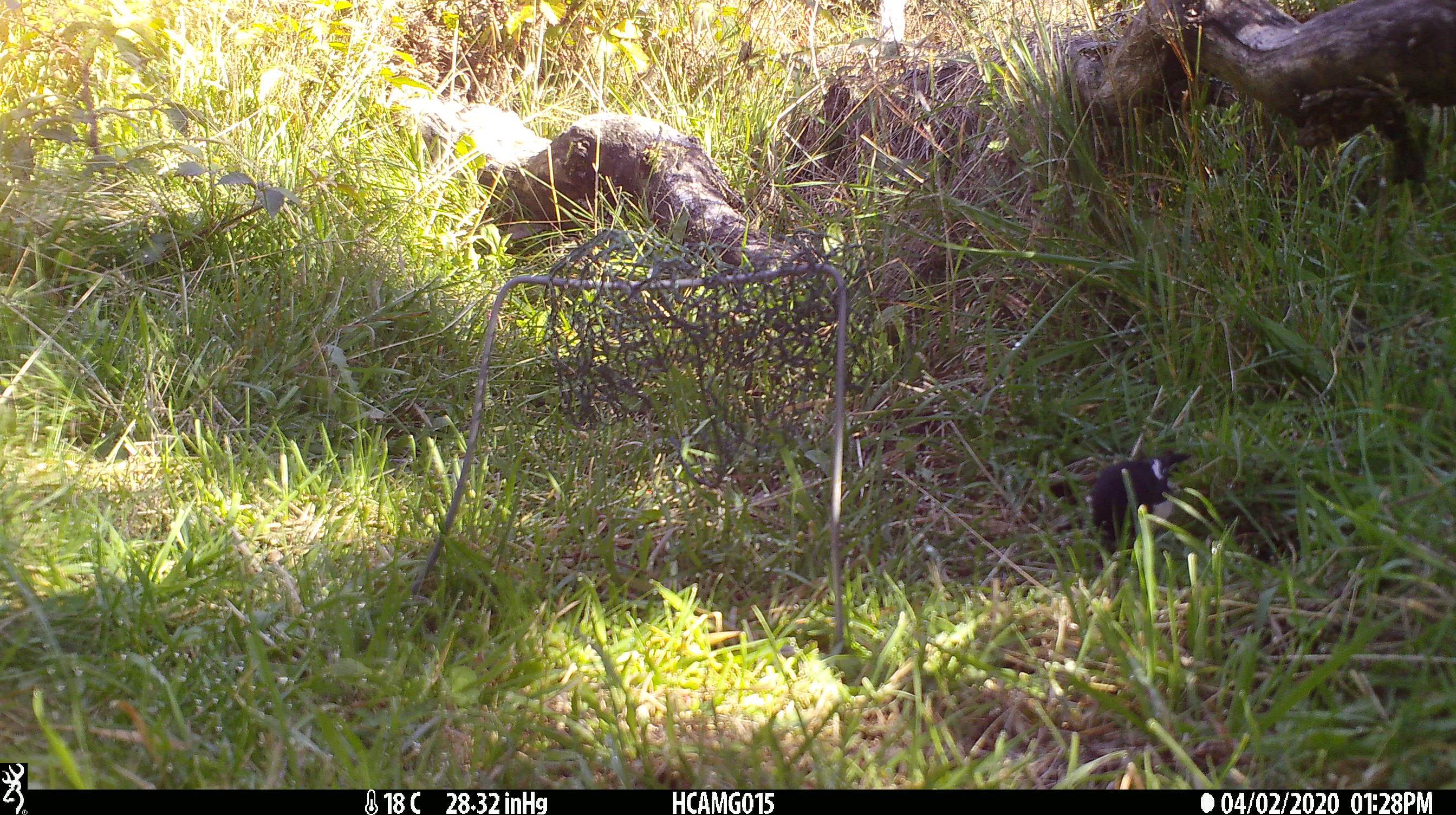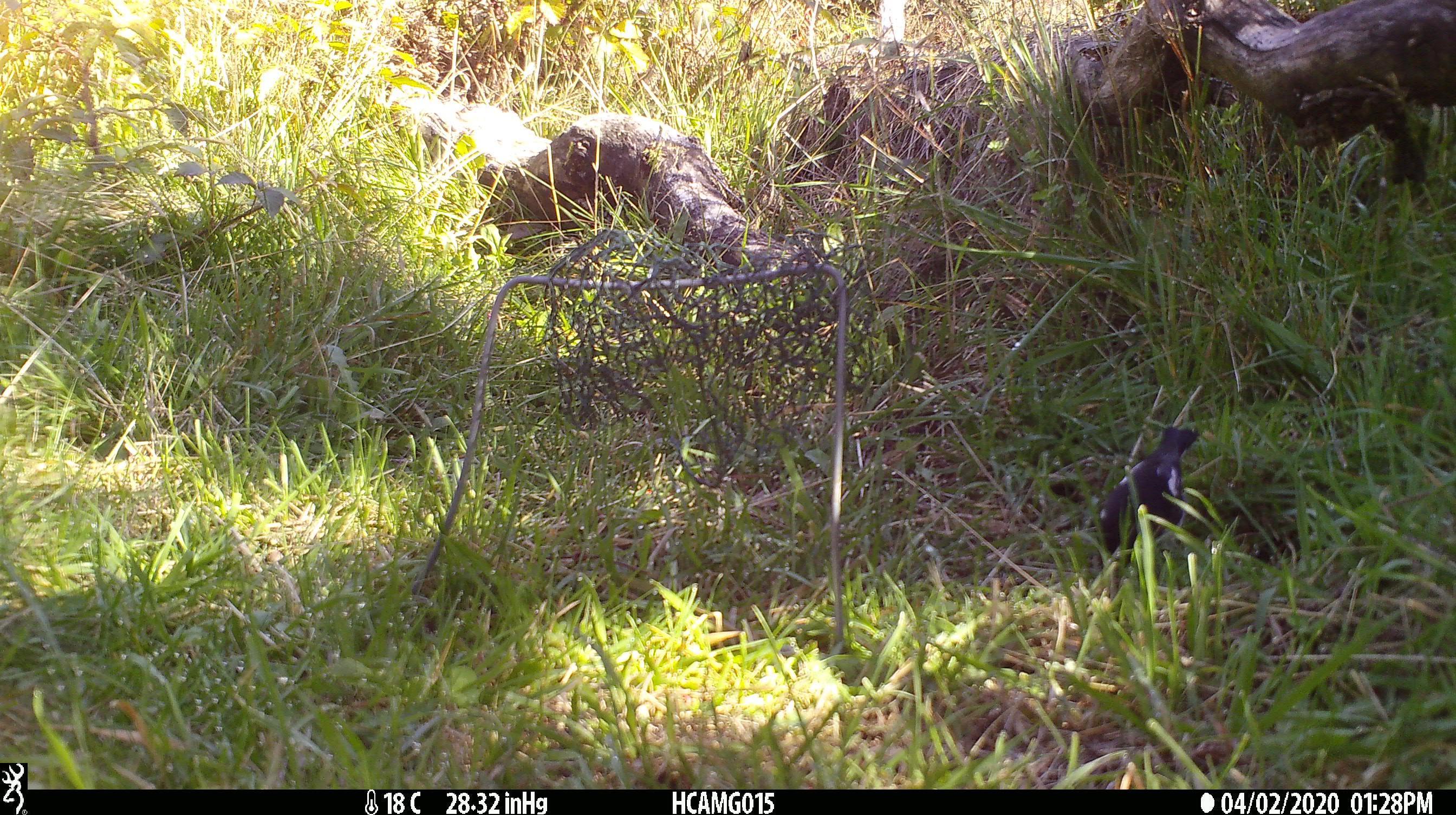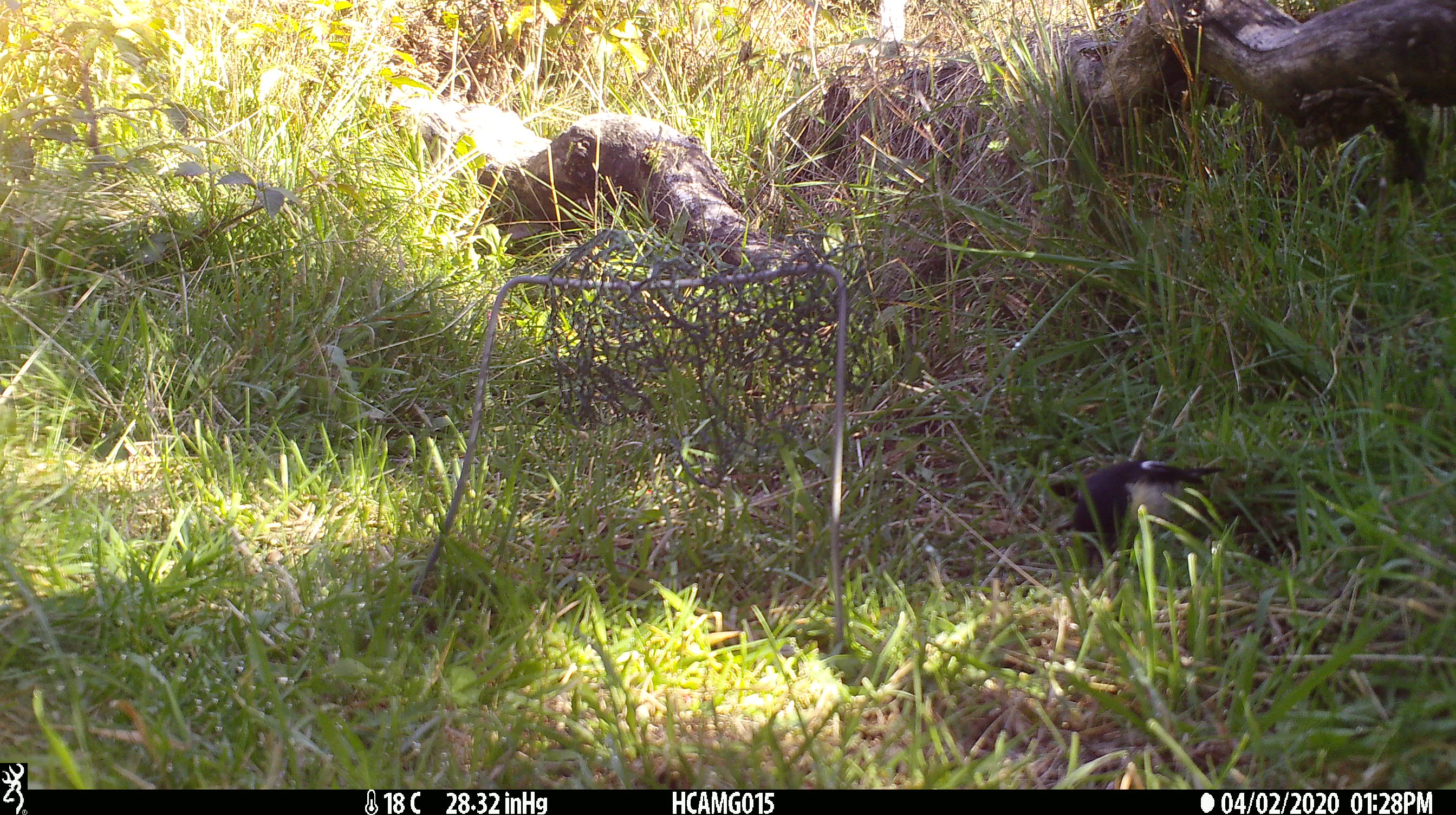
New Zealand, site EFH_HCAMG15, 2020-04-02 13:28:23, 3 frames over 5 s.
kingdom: Animalia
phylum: Chordata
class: Aves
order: Passeriformes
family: Petroicidae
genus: Petroica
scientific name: Petroica macrocephala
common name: tomtit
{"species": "tomtit (Petroica macrocephala)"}